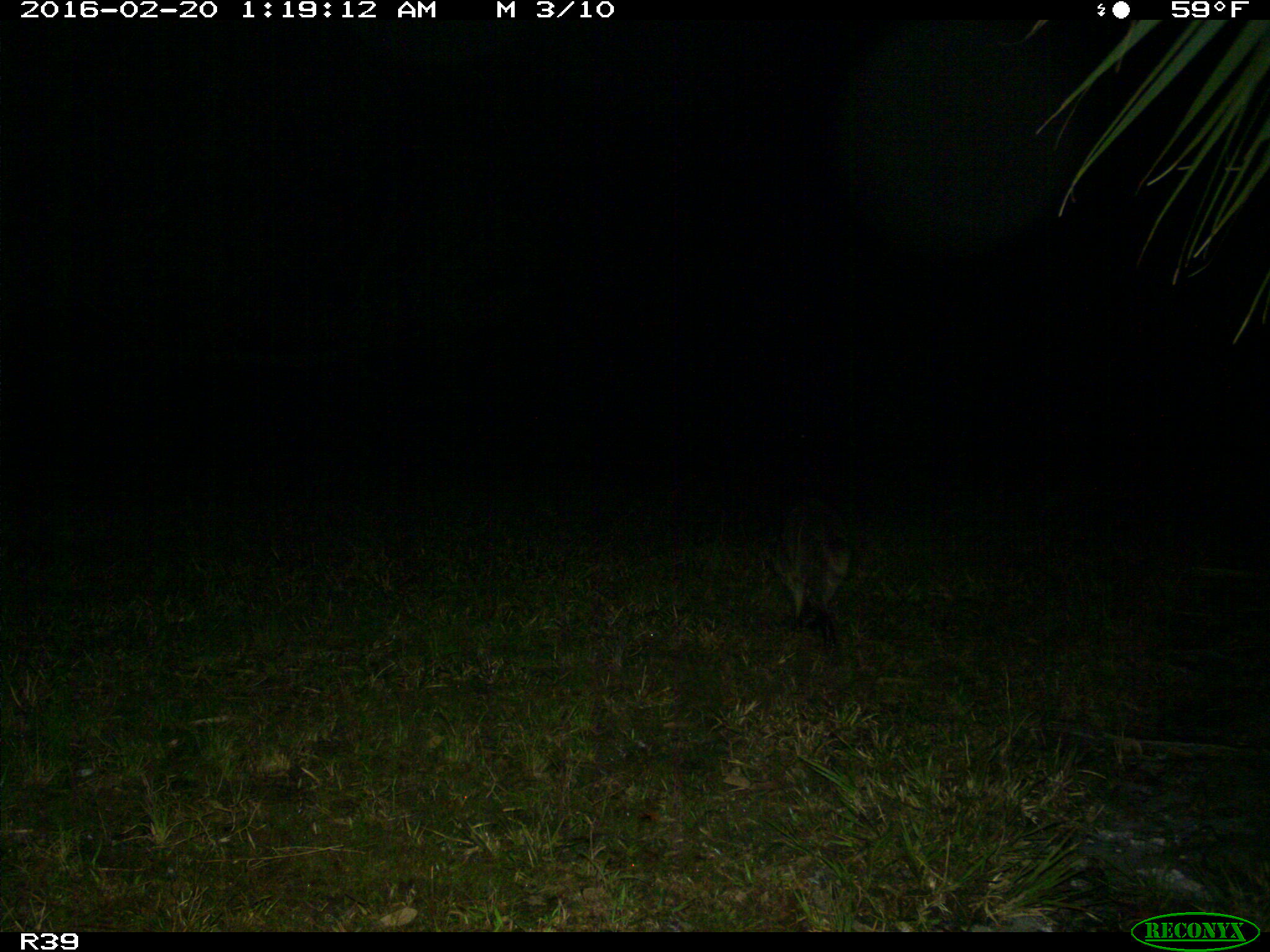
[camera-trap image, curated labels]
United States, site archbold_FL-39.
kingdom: Animalia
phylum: Chordata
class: Mammalia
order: Carnivora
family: Procyonidae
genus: Procyon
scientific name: Procyon lotor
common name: common raccoon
Procyon lotor (common raccoon).